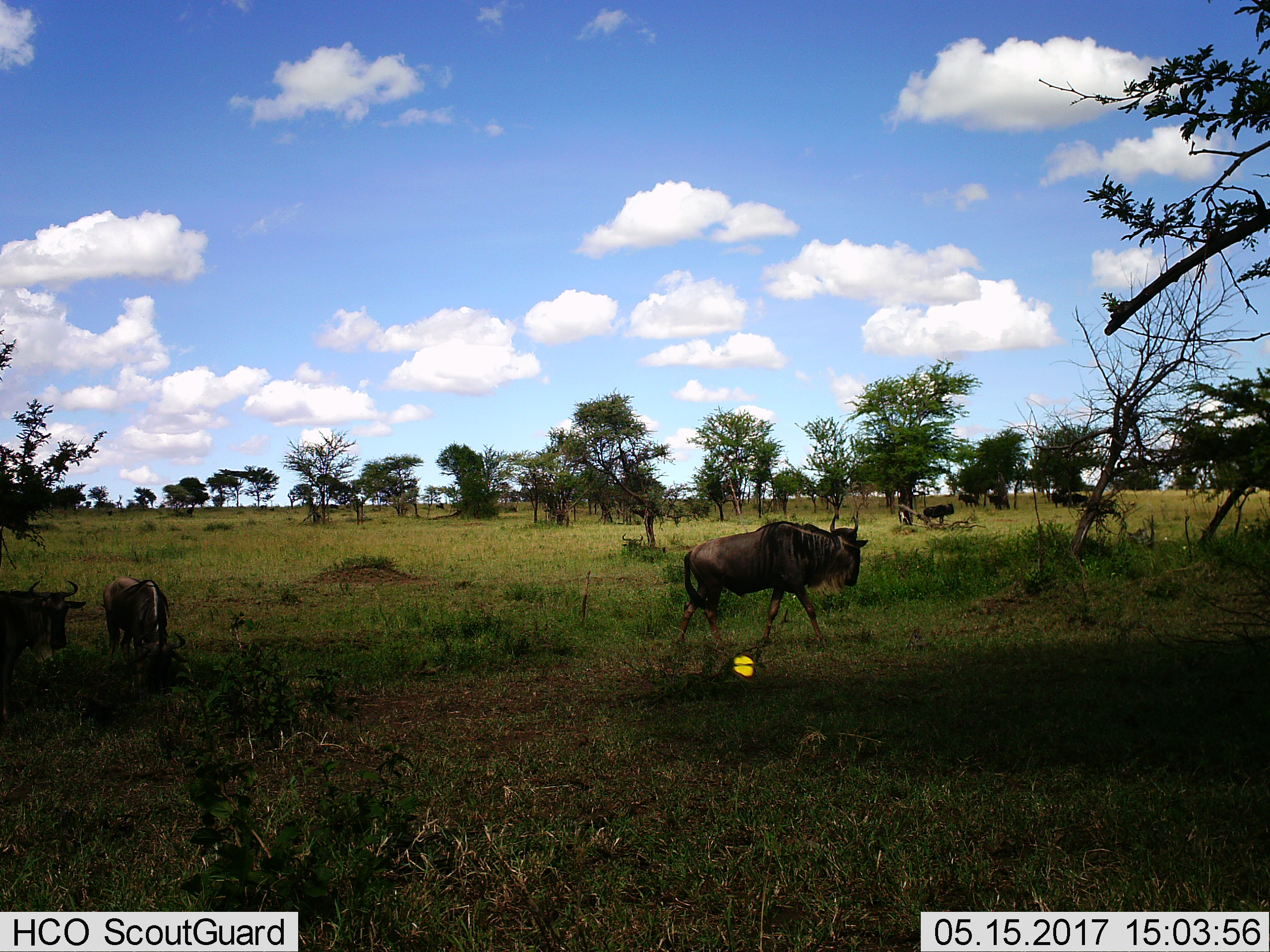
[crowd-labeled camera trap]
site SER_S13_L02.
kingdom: Animalia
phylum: Chordata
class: Mammalia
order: Artiodactyla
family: Bovidae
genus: Connochaetes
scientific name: Connochaetes taurinus taurinus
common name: blue wildebeest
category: wildebeestblue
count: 4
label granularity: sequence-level